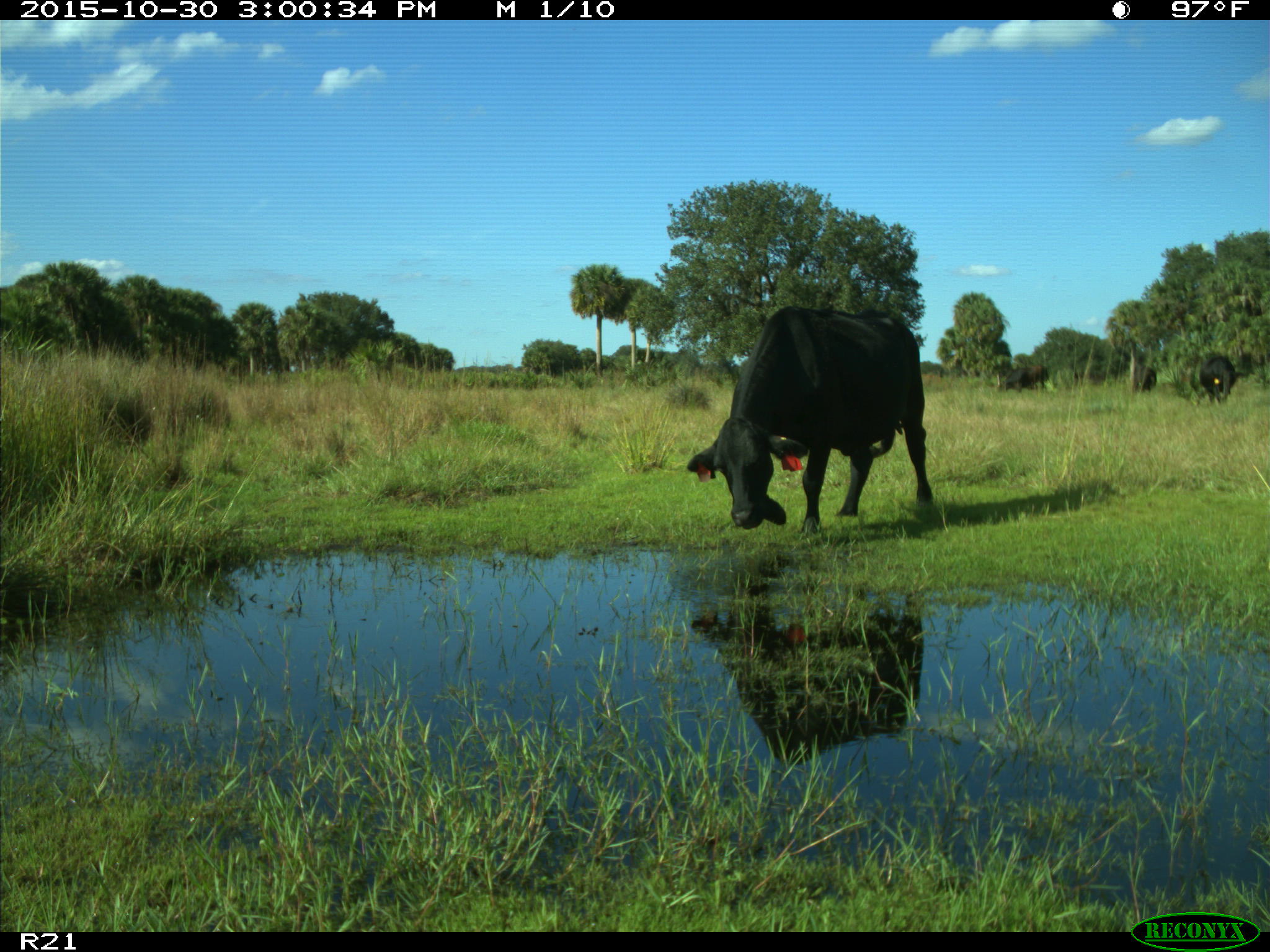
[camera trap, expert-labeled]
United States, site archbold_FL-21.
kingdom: Animalia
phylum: Chordata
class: Mammalia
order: Artiodactyla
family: Bovidae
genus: Bos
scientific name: Bos taurus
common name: domestic cow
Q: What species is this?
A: Bos taurus (domestic cow).